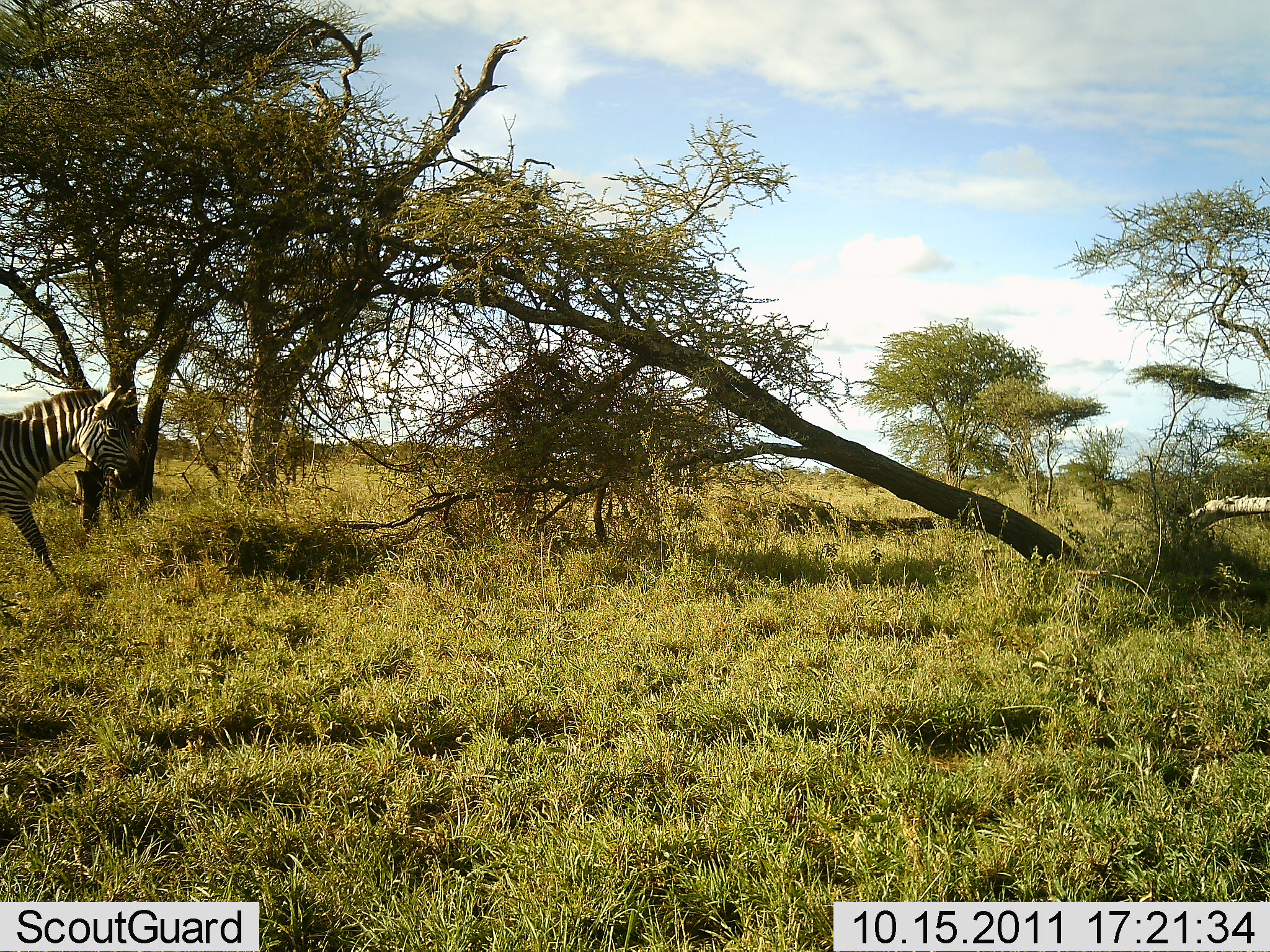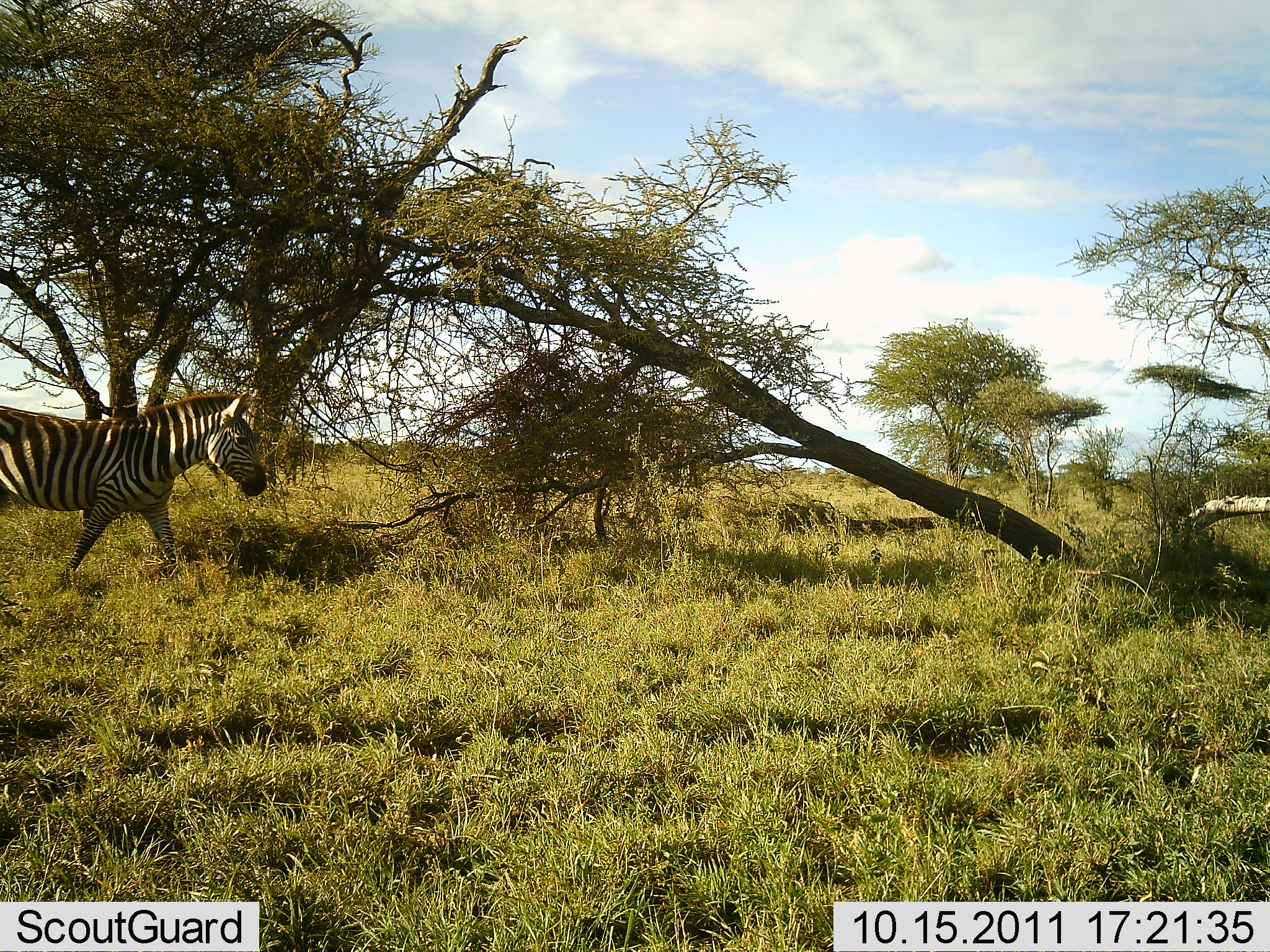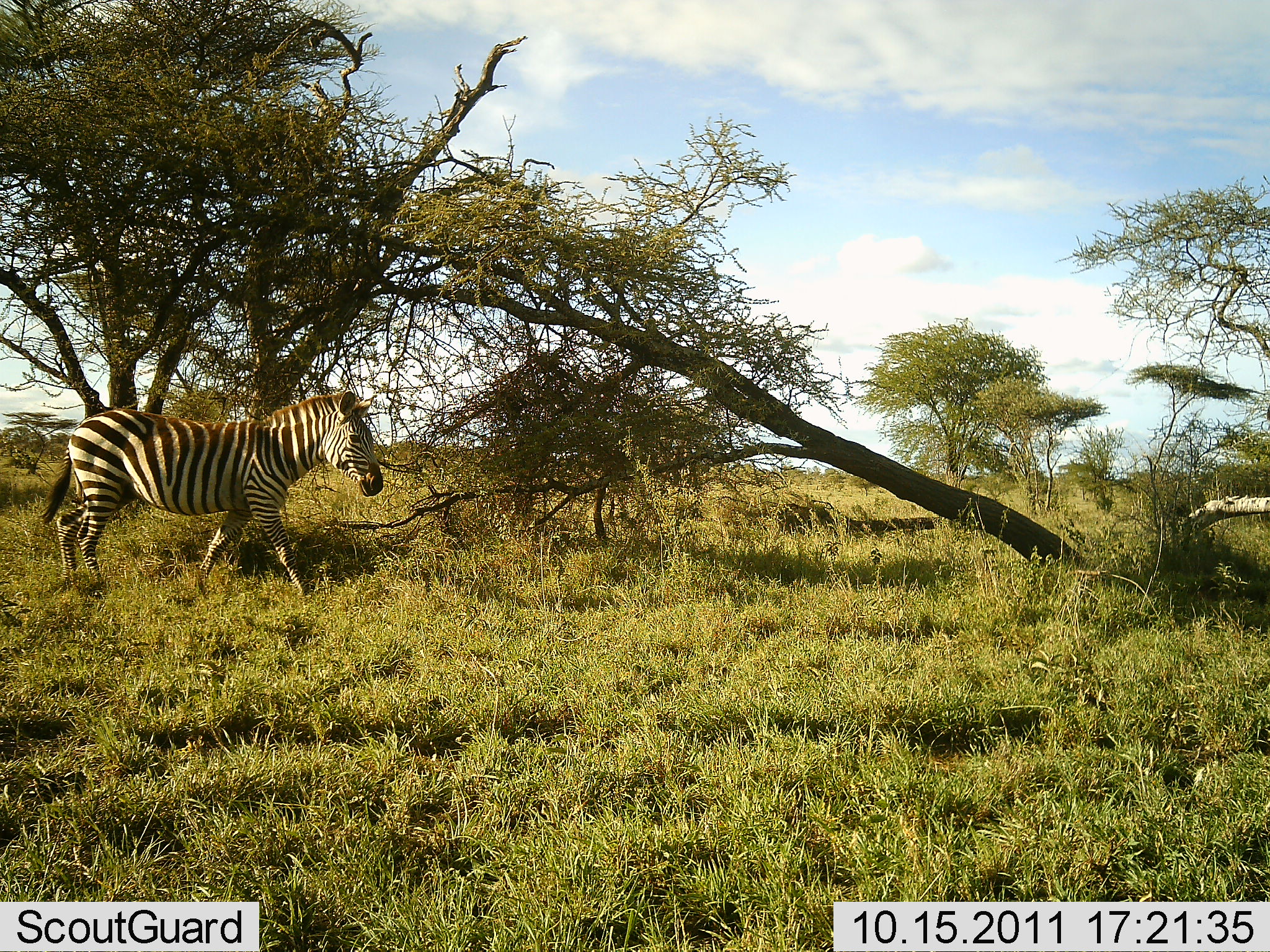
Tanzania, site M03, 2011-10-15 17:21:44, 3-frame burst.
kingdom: Animalia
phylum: Chordata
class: Mammalia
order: Perissodactyla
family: Equidae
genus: Equus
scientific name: Equus quagga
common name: plains zebra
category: zebra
Zebra (plains zebra) (Equus quagga), count 1. Behavior (volunteer vote fractions): standing 12%, resting 0%, moving 88%, interacting 0%. Young present (vote fraction): 0%. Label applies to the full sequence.